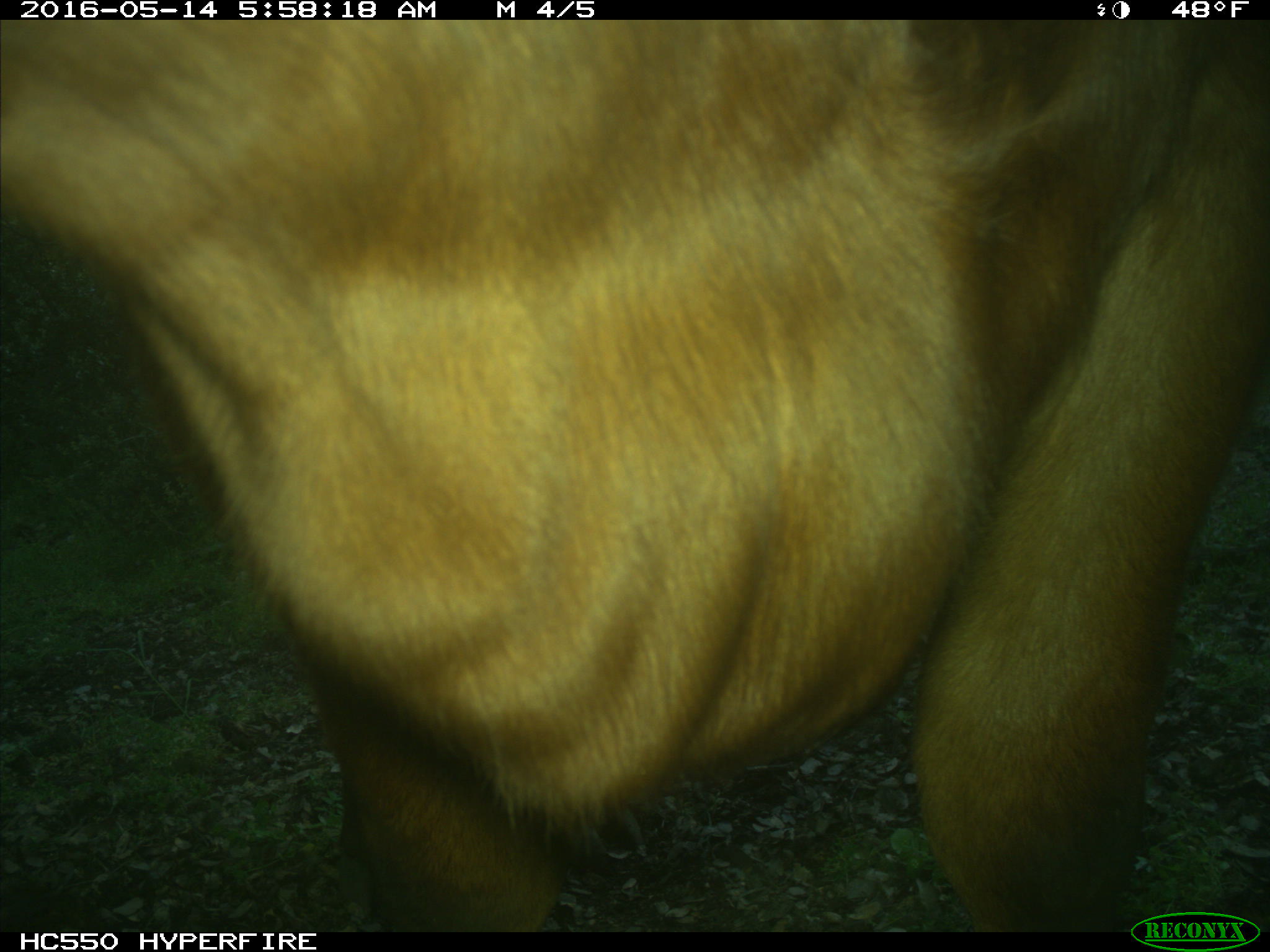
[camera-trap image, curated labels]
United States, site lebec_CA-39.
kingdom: Animalia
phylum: Chordata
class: Mammalia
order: Artiodactyla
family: Bovidae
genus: Bos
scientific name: Bos taurus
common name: domestic cow